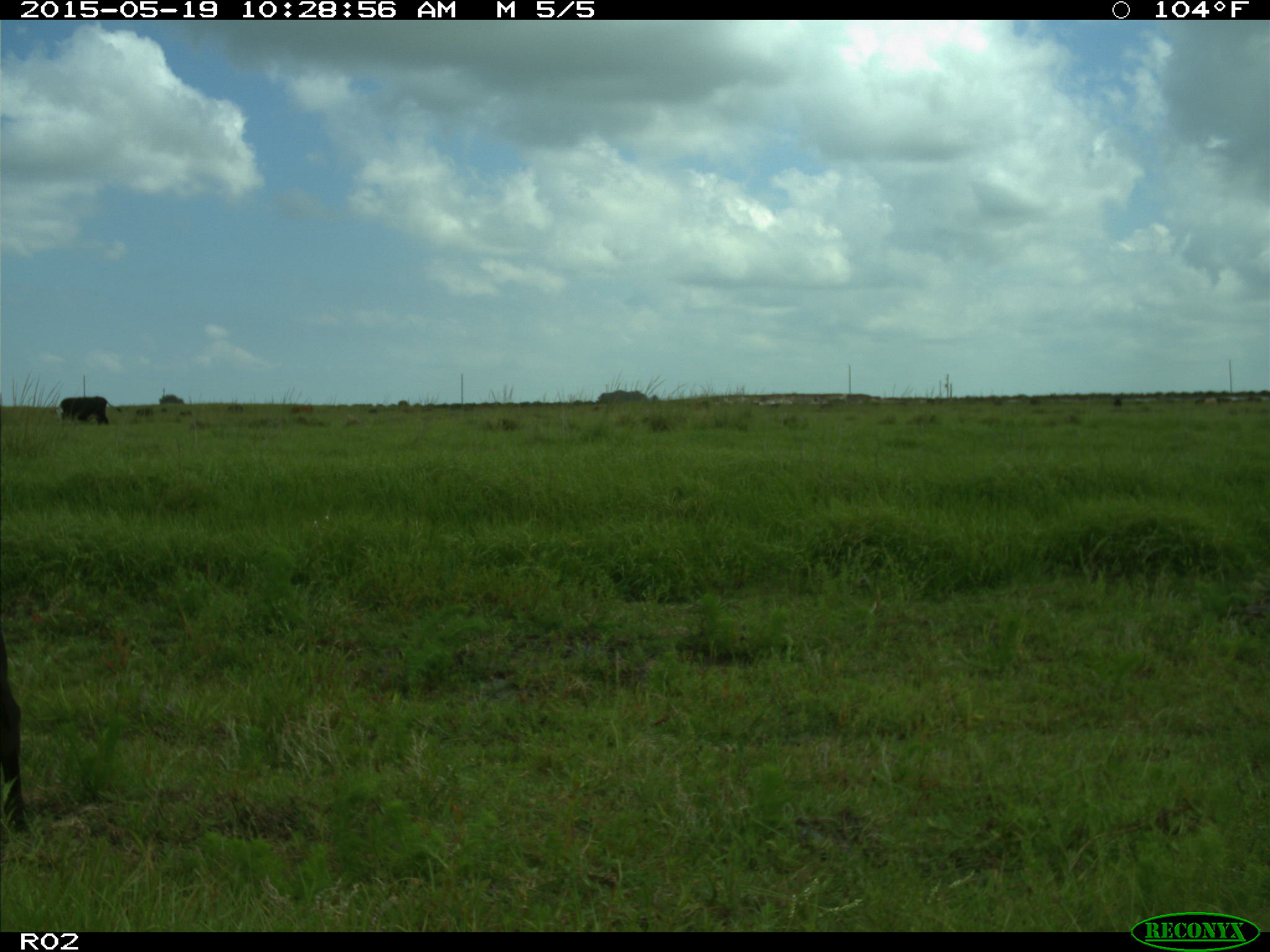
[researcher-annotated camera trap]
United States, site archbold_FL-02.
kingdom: Animalia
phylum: Chordata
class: Mammalia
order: Artiodactyla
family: Bovidae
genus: Bos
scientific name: Bos taurus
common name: domestic cow